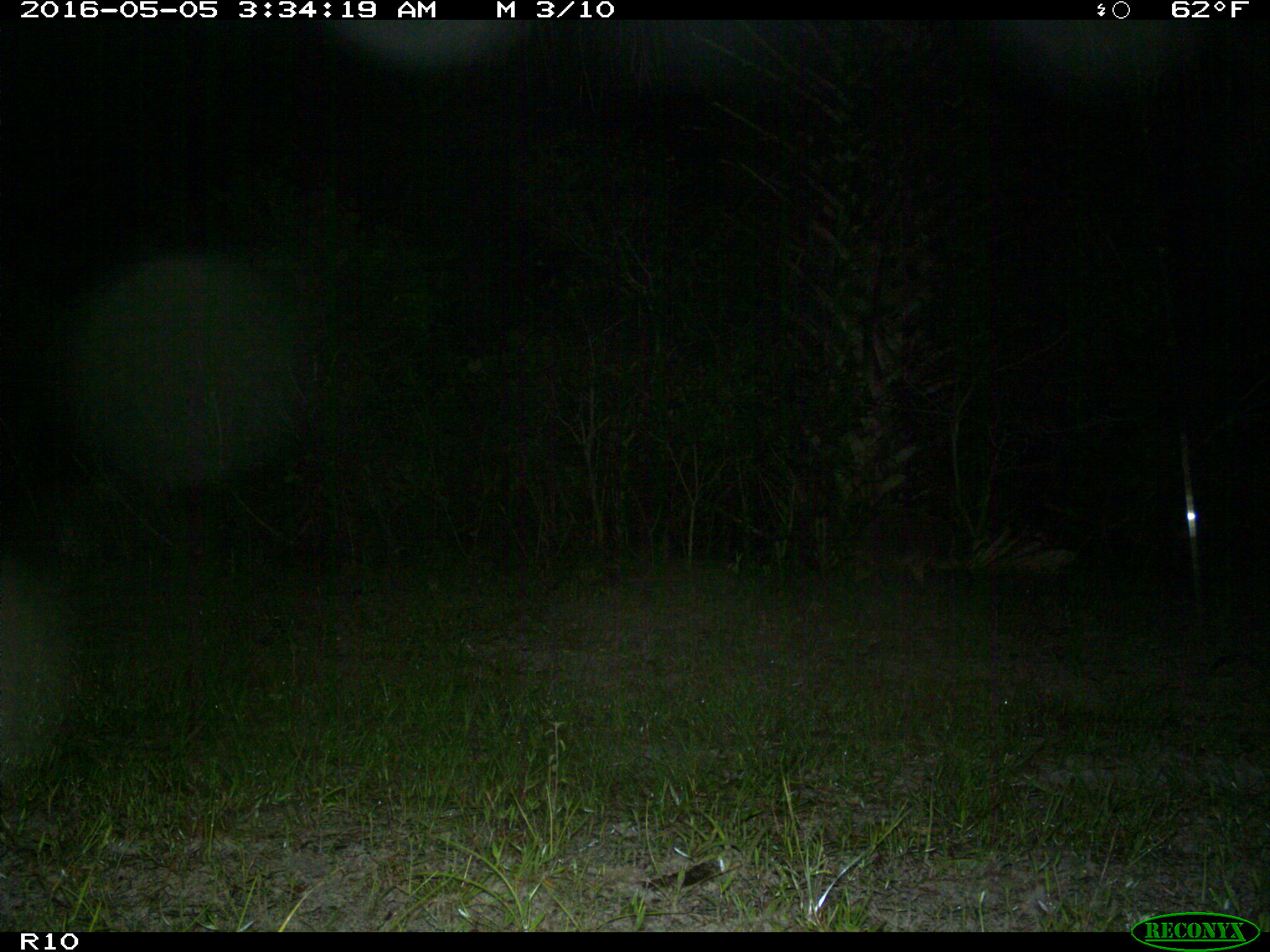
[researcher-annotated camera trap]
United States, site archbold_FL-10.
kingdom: Animalia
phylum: Chordata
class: Mammalia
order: Carnivora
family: Procyonidae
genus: Procyon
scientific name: Procyon lotor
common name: common raccoon